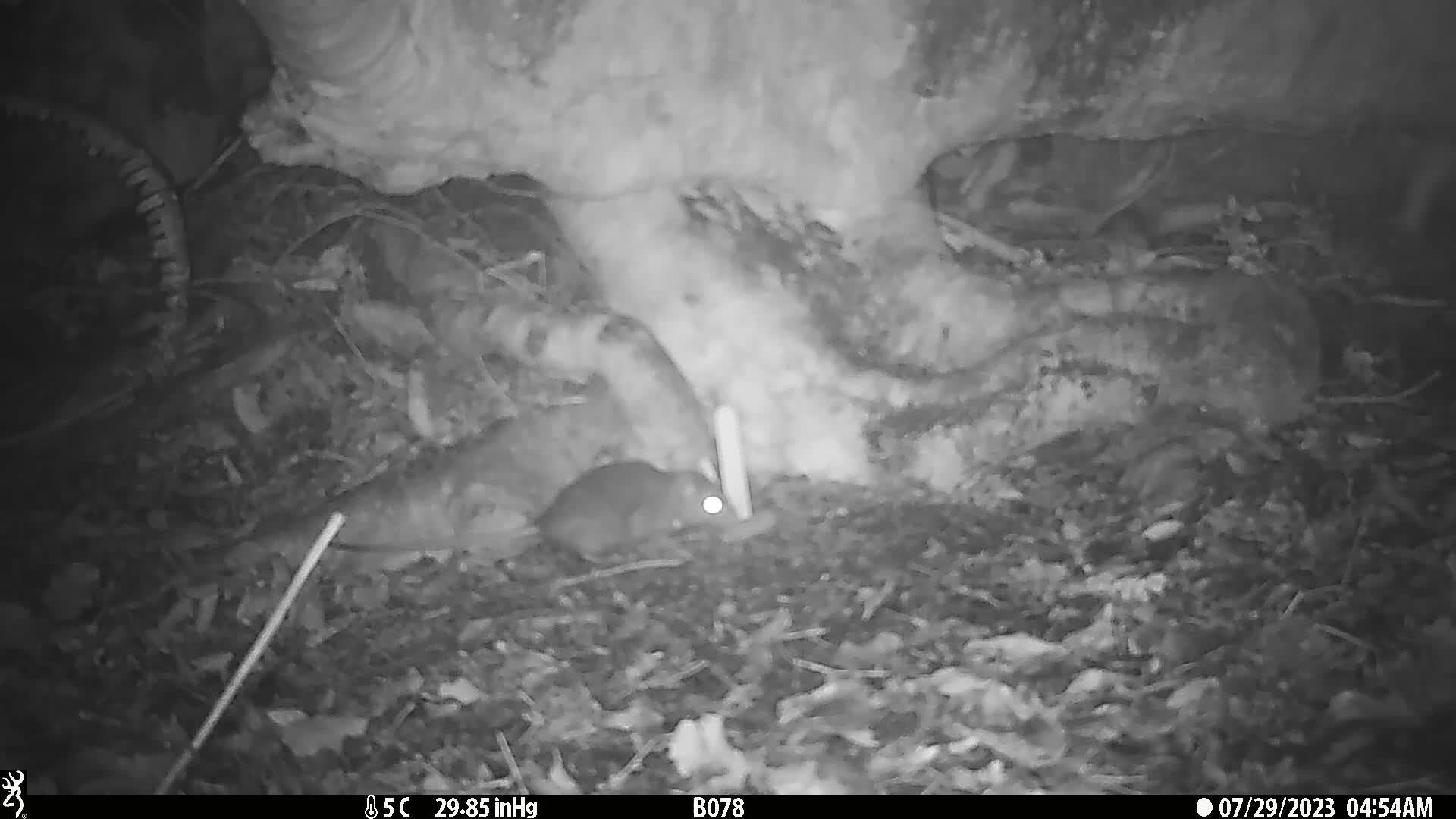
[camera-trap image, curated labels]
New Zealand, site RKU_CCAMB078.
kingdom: Animalia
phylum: Chordata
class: Mammalia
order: Rodentia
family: Muridae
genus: Rattus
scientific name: Rattus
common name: rat